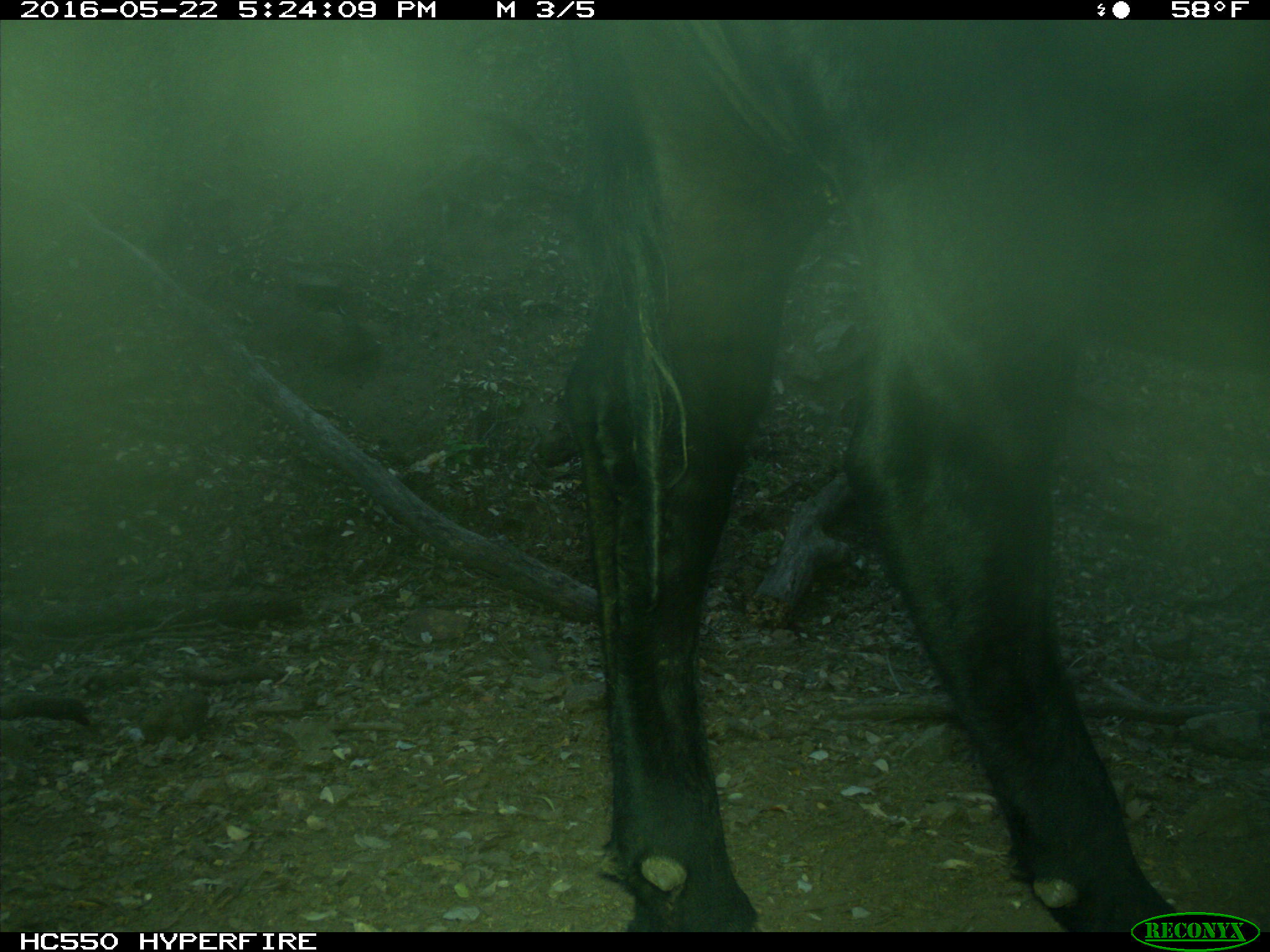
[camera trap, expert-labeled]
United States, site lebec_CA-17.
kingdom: Animalia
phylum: Chordata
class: Mammalia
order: Artiodactyla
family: Bovidae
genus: Bos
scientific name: Bos taurus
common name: domestic cow